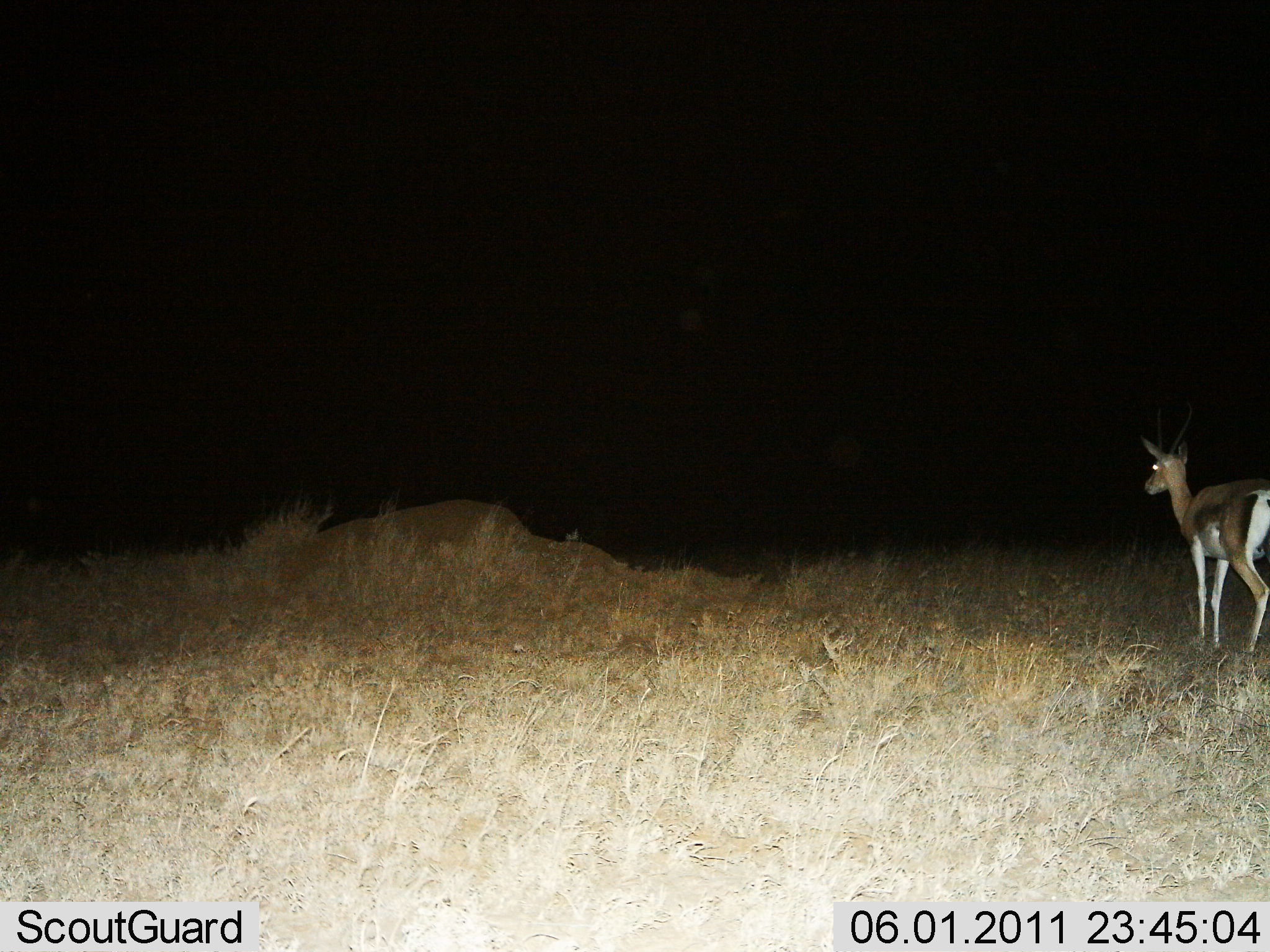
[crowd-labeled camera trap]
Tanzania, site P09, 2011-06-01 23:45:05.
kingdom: Animalia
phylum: Chordata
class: Mammalia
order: Artiodactyla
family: Bovidae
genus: Nanger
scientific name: Nanger granti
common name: grant's gazelle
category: gazellegrants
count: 1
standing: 100%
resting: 0%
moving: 0%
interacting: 0%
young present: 10%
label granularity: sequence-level